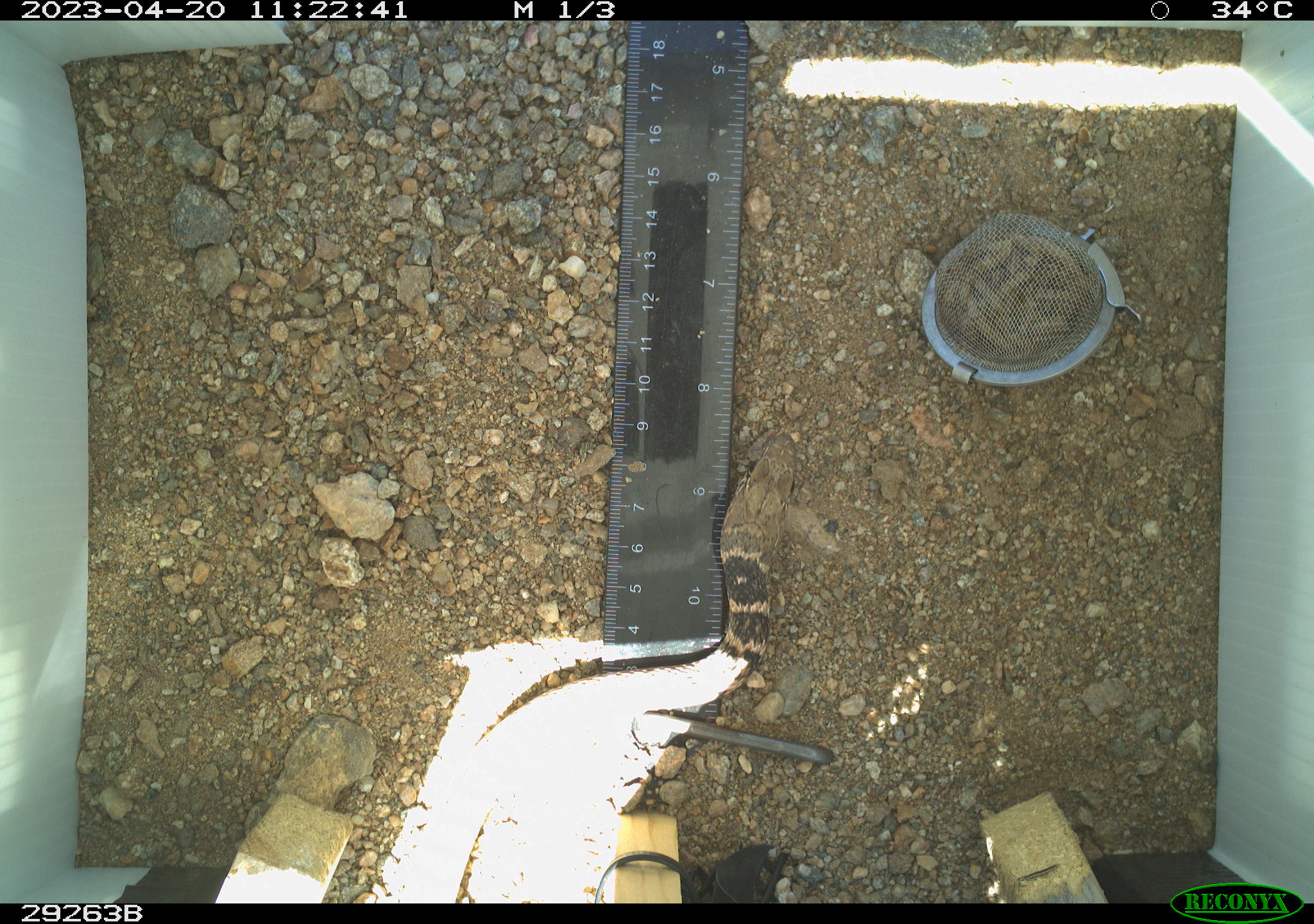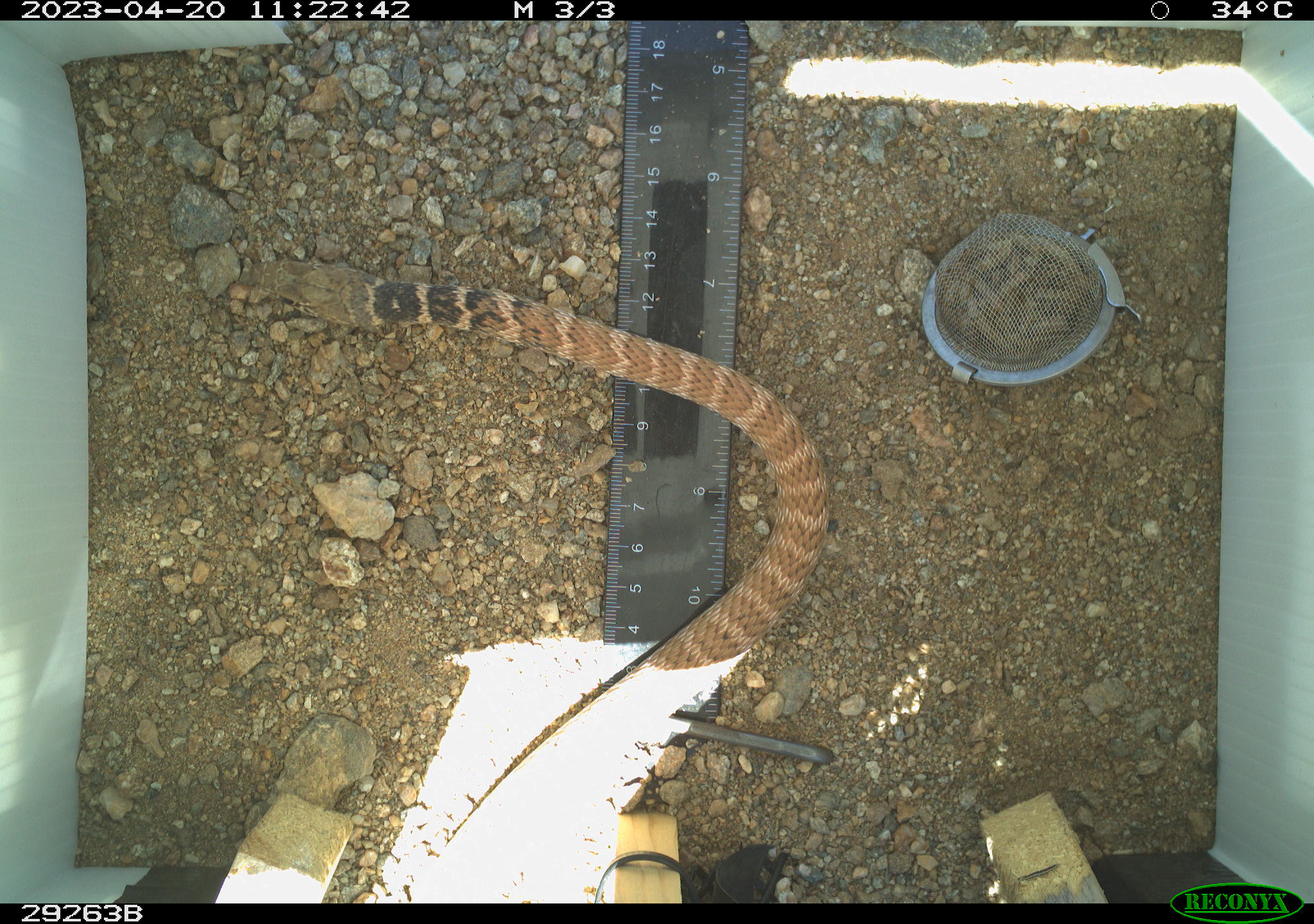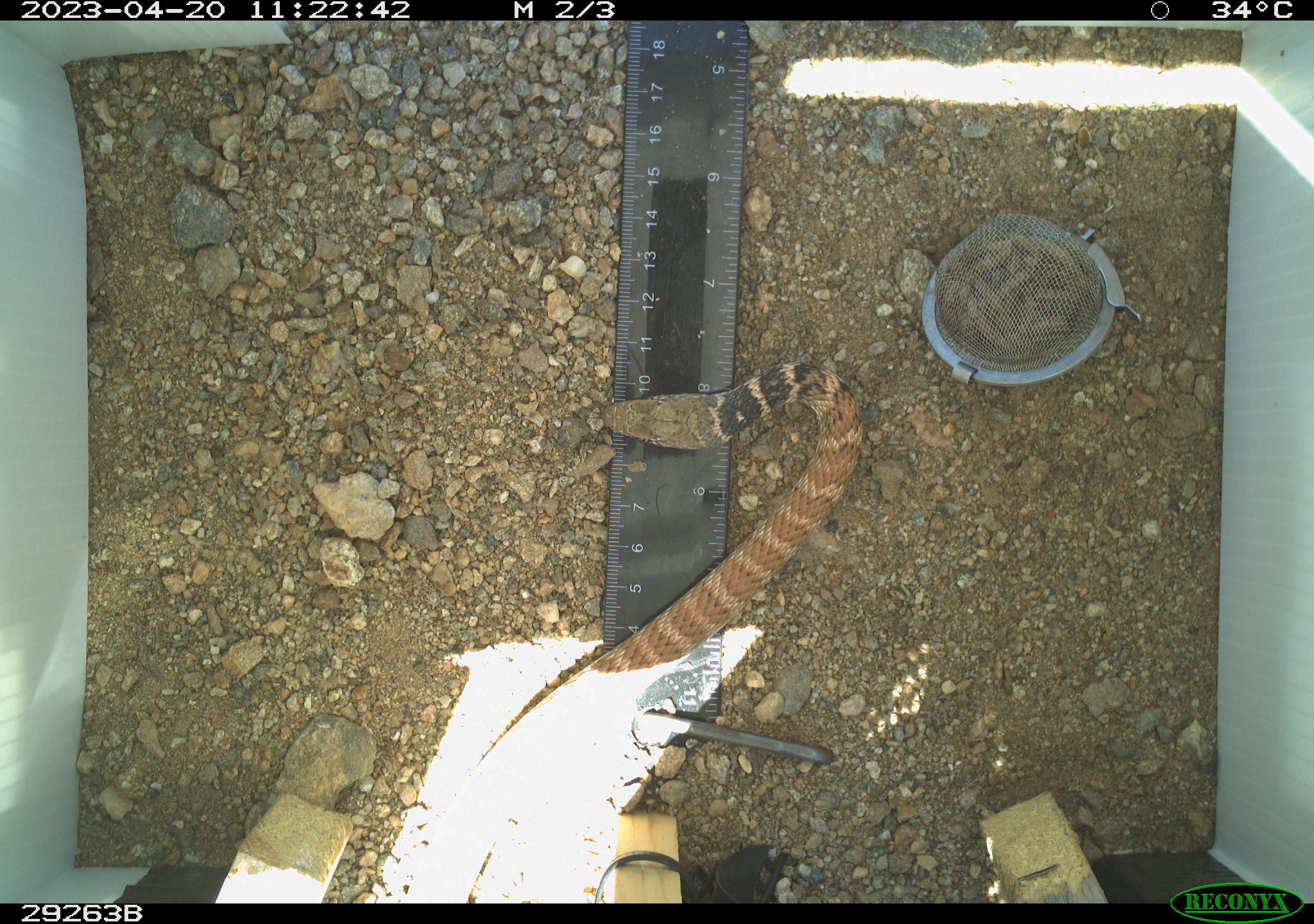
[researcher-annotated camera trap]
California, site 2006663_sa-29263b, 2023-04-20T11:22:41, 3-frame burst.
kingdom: Animalia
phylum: Chordata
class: Reptilia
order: Squamata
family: Colubridae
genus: Masticophis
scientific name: Masticophis flagellum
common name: coachwhip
Coachwhip (Masticophis flagellum).